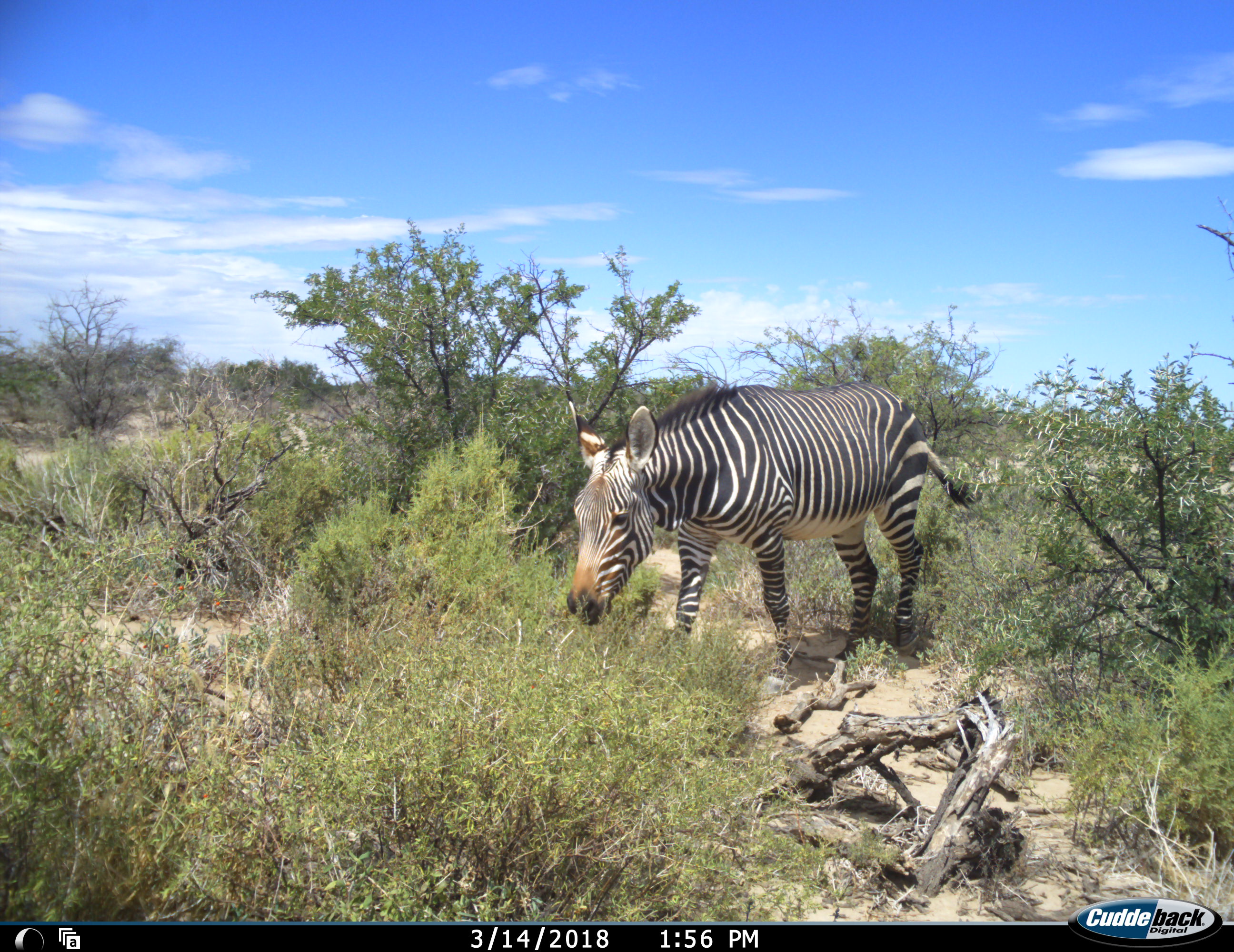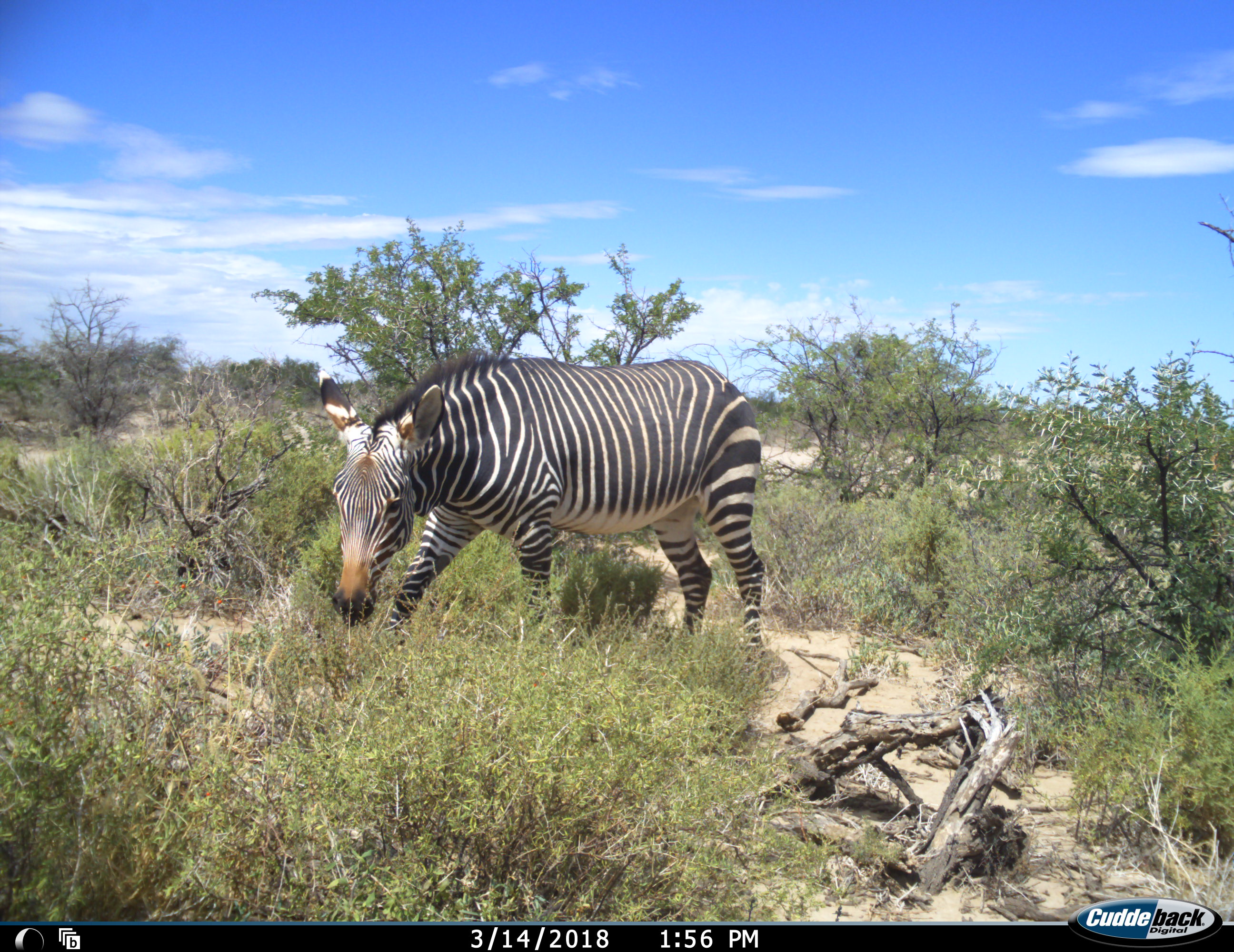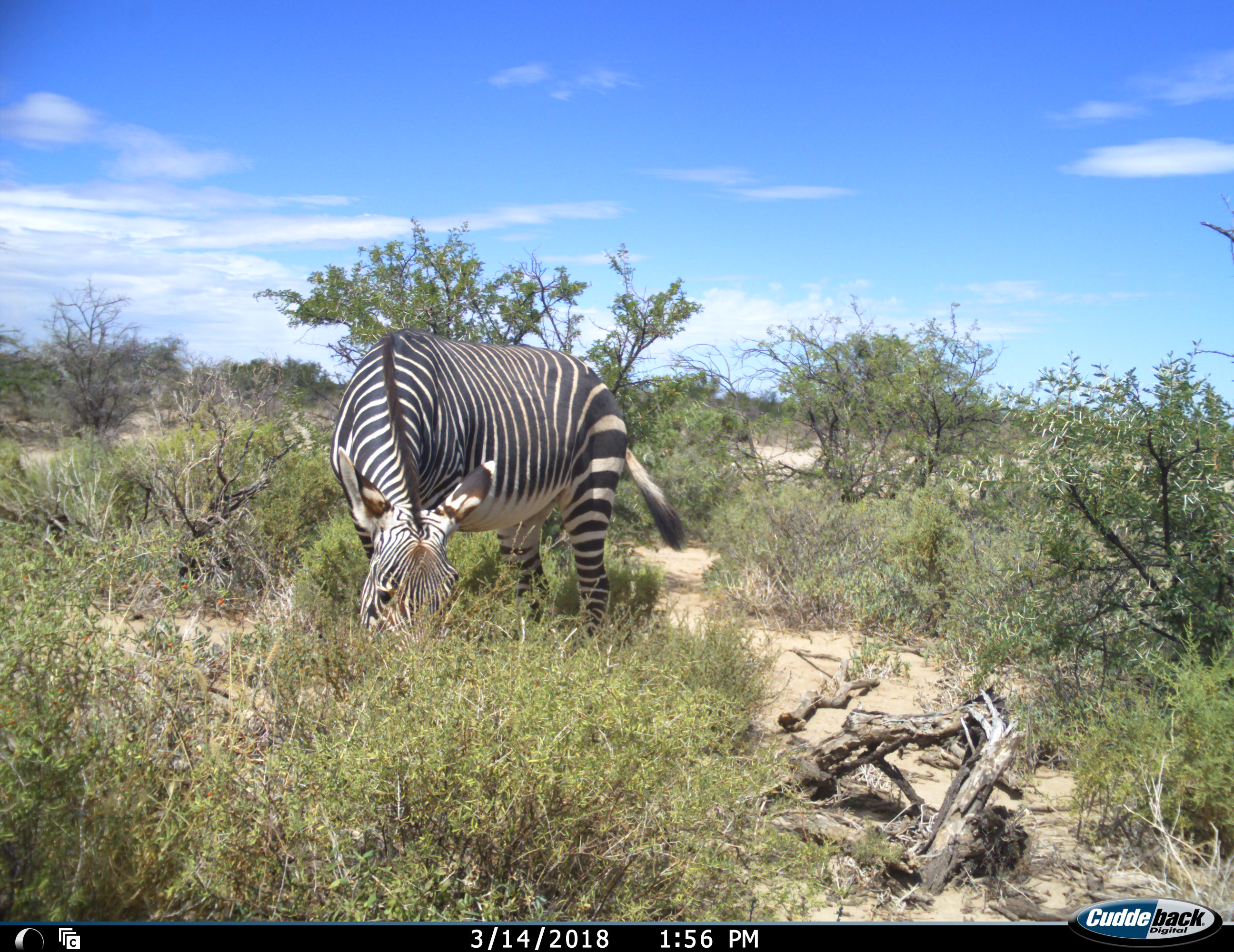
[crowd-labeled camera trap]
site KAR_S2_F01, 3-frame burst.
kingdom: Animalia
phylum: Chordata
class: Mammalia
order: Perissodactyla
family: Equidae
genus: Equus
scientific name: Equus zebra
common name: mountain zebra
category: zebramountain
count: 1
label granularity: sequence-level